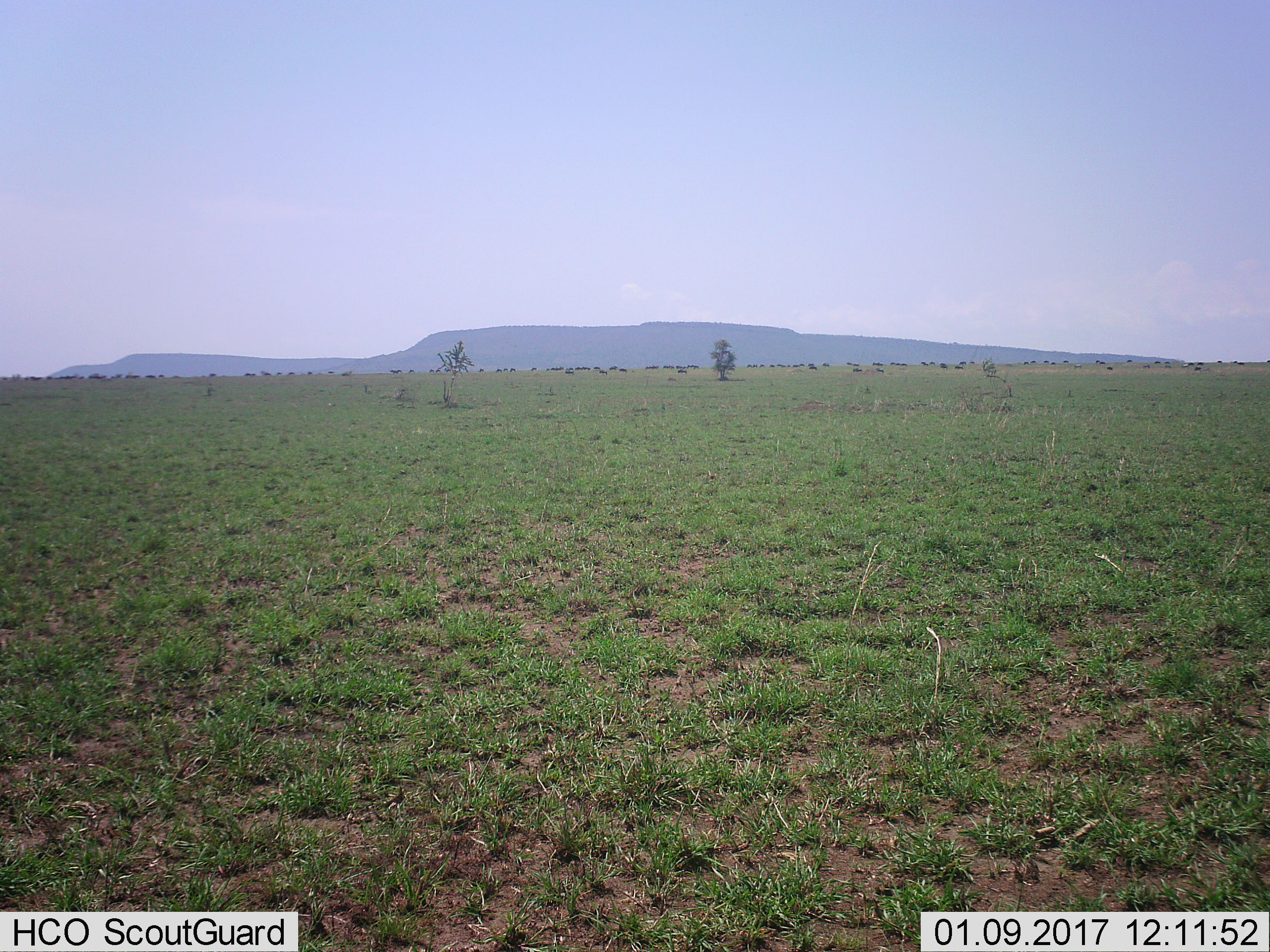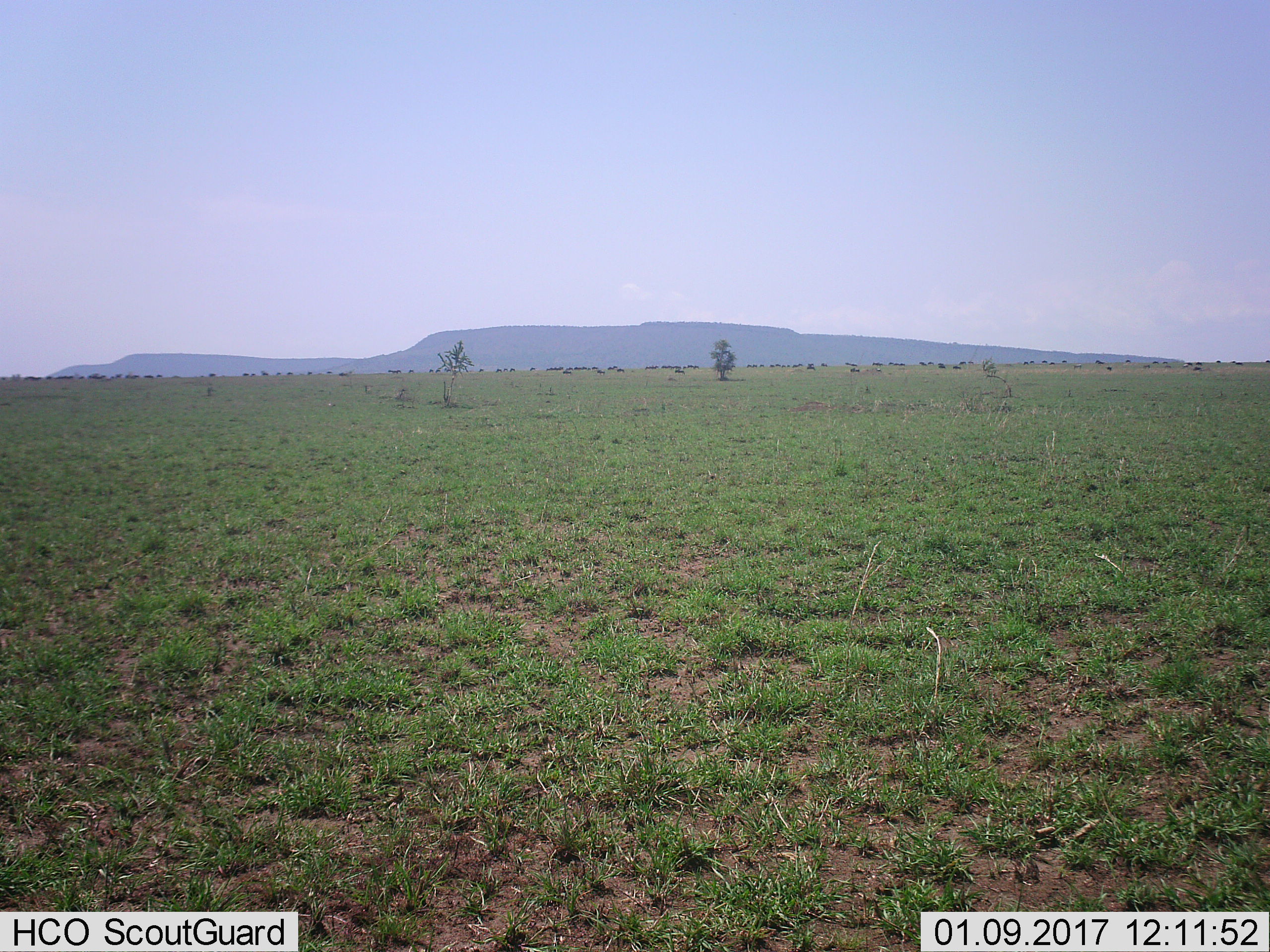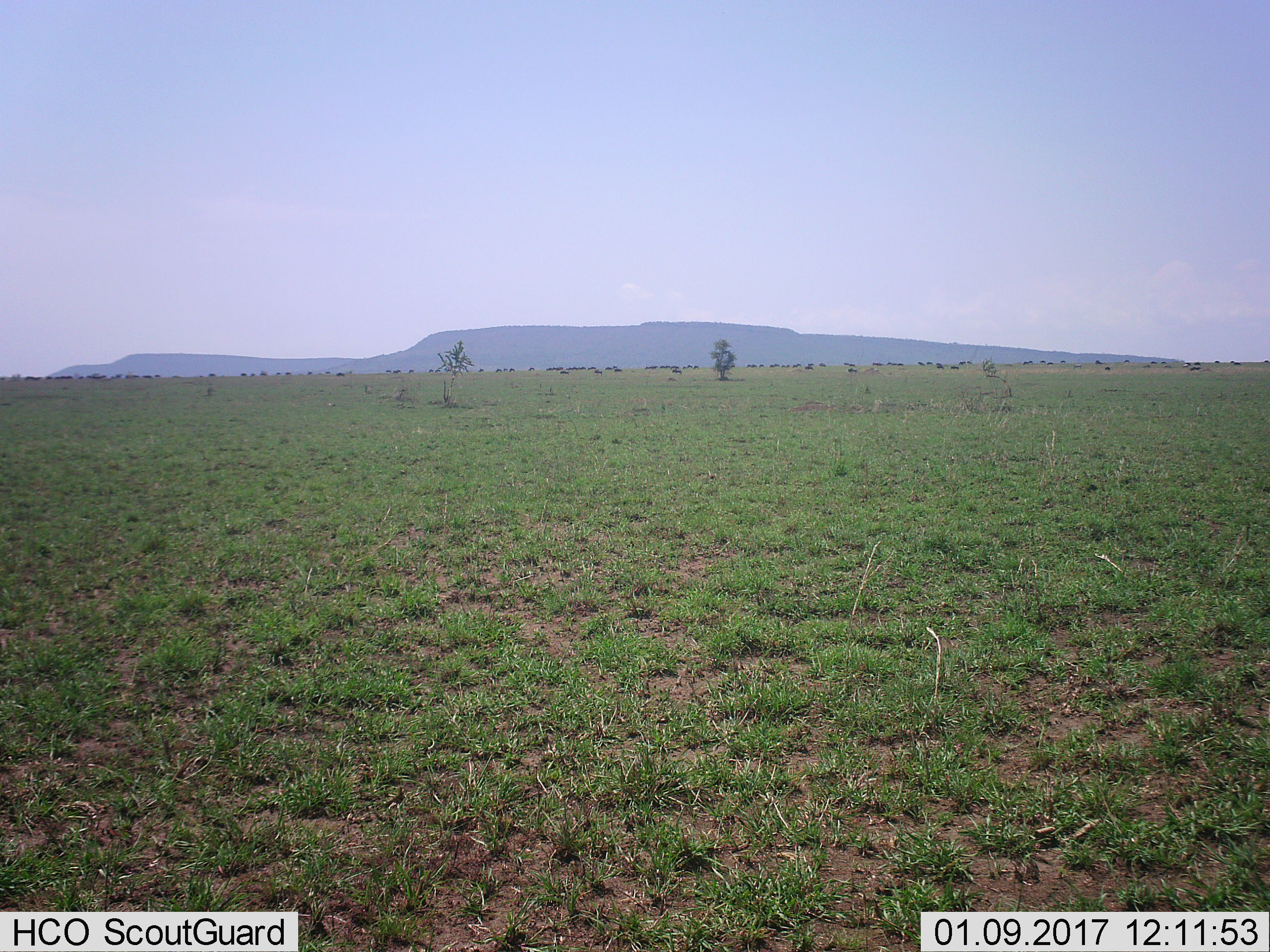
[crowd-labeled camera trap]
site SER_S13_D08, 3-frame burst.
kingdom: Animalia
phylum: Chordata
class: Mammalia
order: Artiodactyla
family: Bovidae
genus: Connochaetes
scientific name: Connochaetes taurinus taurinus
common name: blue wildebeest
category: wildebeestblue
Wildebeestblue (blue wildebeest) (Connochaetes taurinus taurinus), count 51+. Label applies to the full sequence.